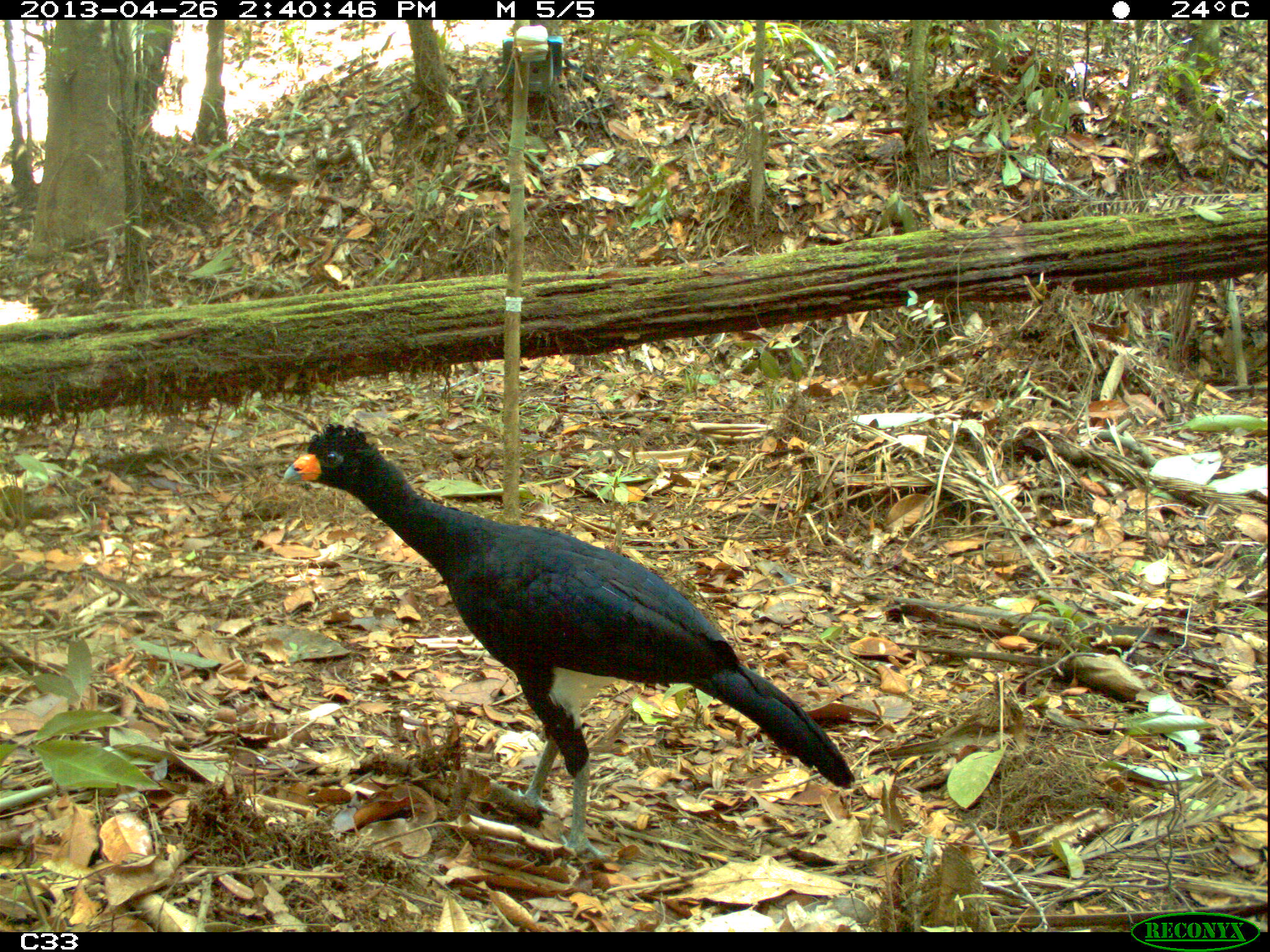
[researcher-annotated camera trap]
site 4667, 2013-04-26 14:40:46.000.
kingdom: Animalia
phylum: Chordata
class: Aves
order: Galliformes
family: Cracidae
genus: Crax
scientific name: Crax alector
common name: black curassow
Crax alector (black curassow), count 1, age adult, sex male.